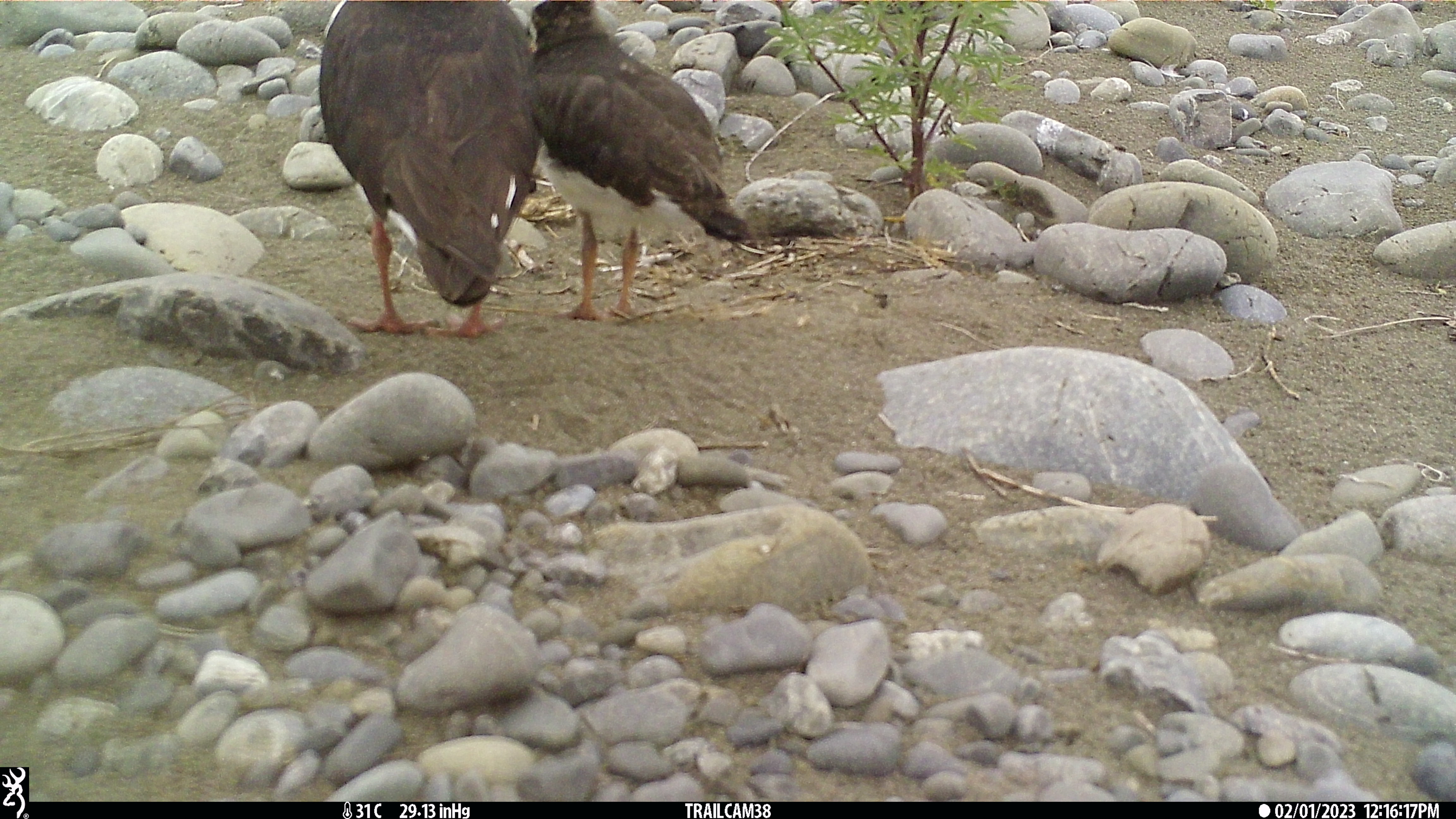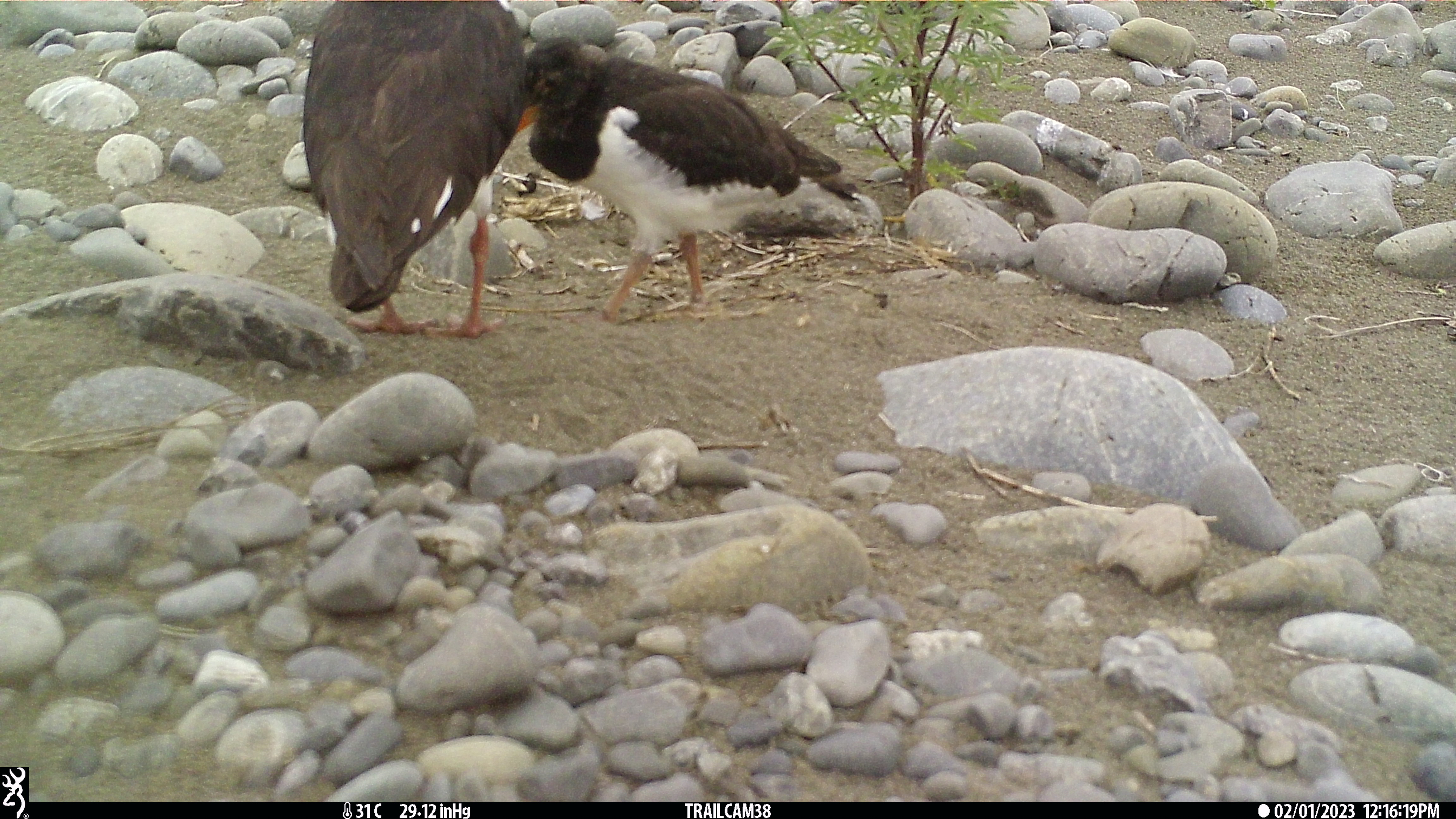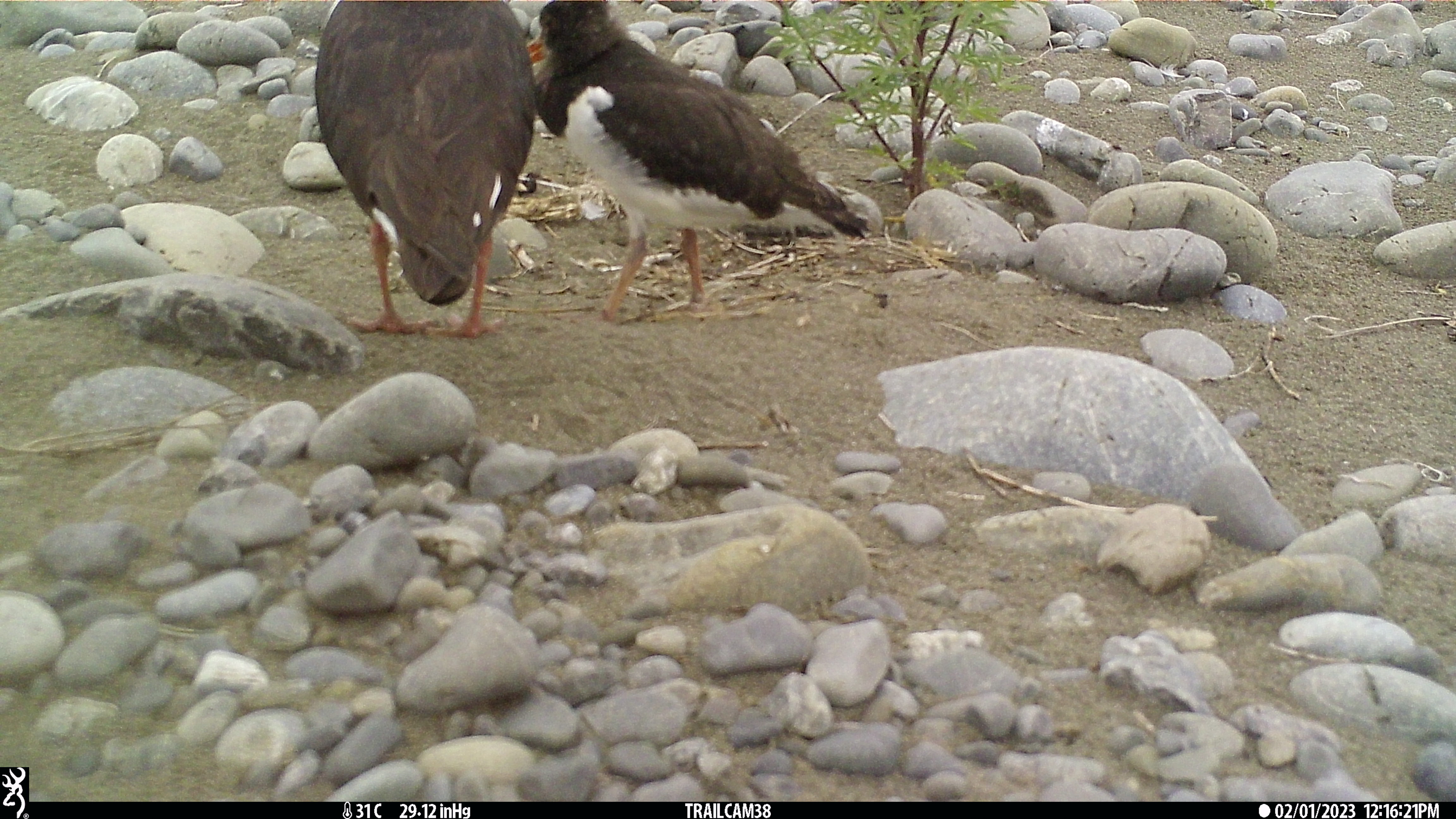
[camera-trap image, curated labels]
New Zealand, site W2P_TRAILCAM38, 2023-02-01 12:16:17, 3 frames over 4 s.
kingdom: Animalia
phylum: Chordata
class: Aves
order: Charadriiformes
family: Haematopodidae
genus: Haematopus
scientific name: Haematopus unicolor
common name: variable oystercatcher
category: oystercatcher